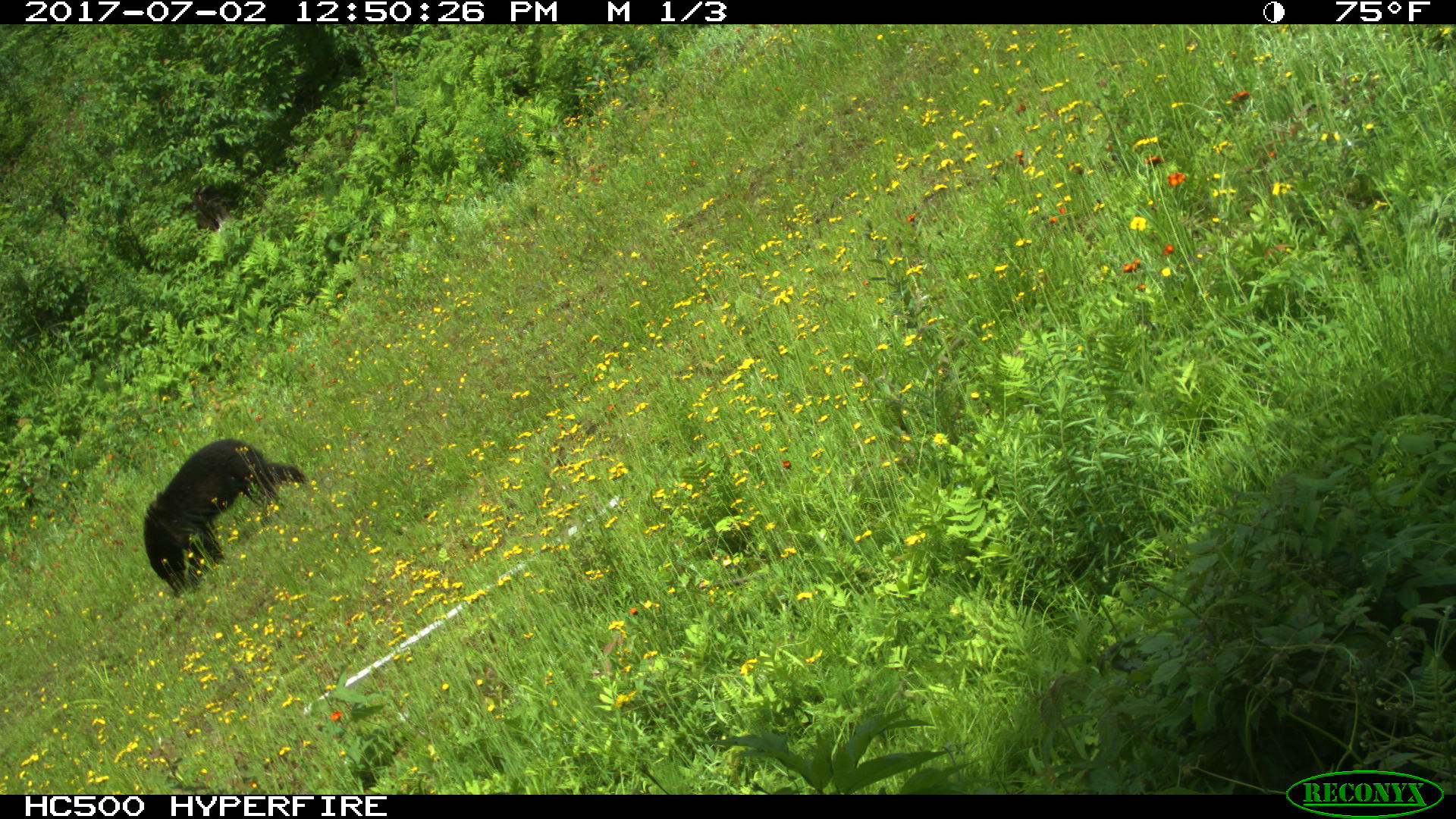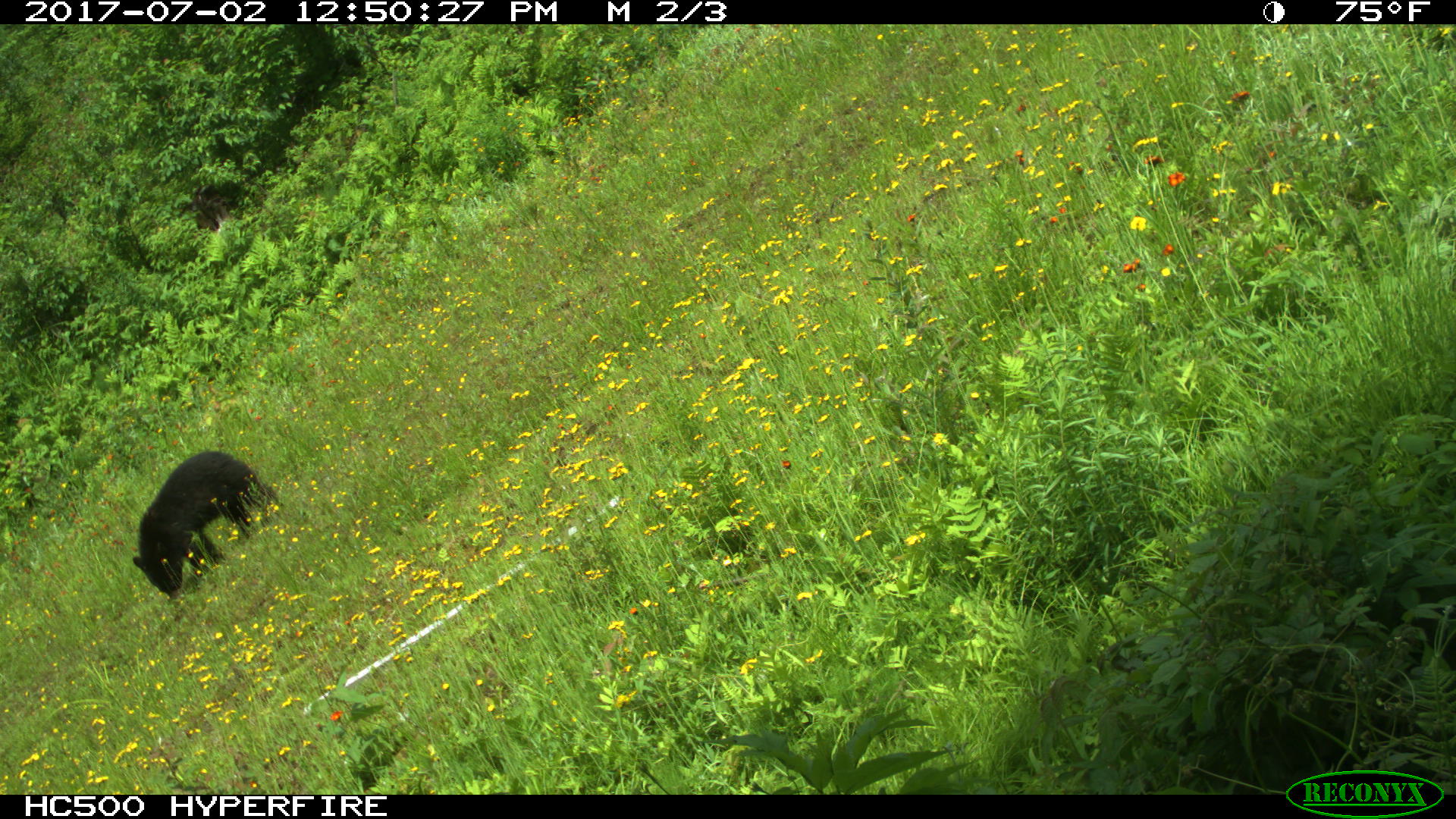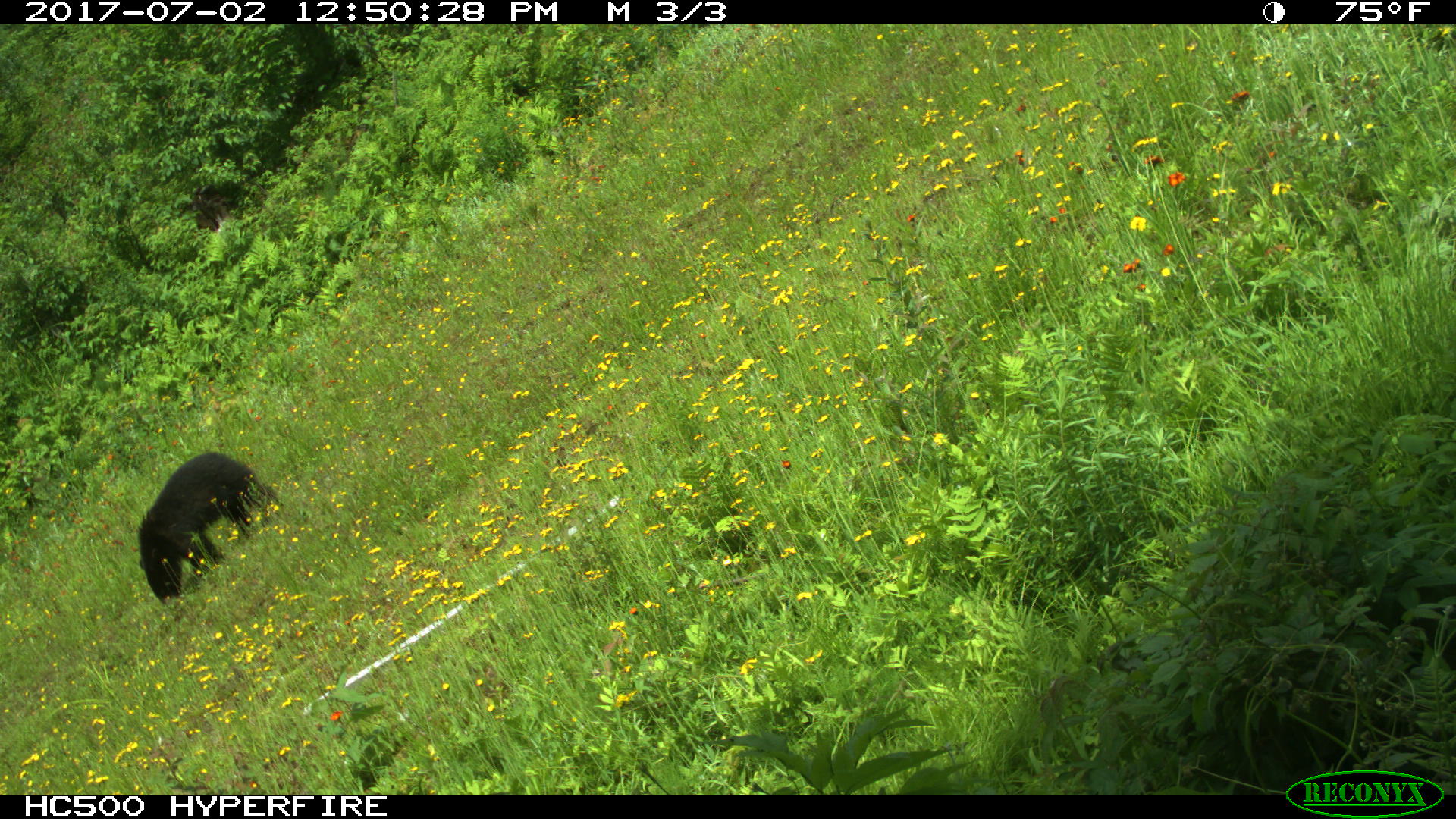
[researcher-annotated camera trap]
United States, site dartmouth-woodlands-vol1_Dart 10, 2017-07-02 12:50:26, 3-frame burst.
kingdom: Animalia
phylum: Chordata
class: Mammalia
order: Carnivora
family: Ursidae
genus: Ursus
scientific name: Ursus americanus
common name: black bear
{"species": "black bear (Ursus americanus)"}